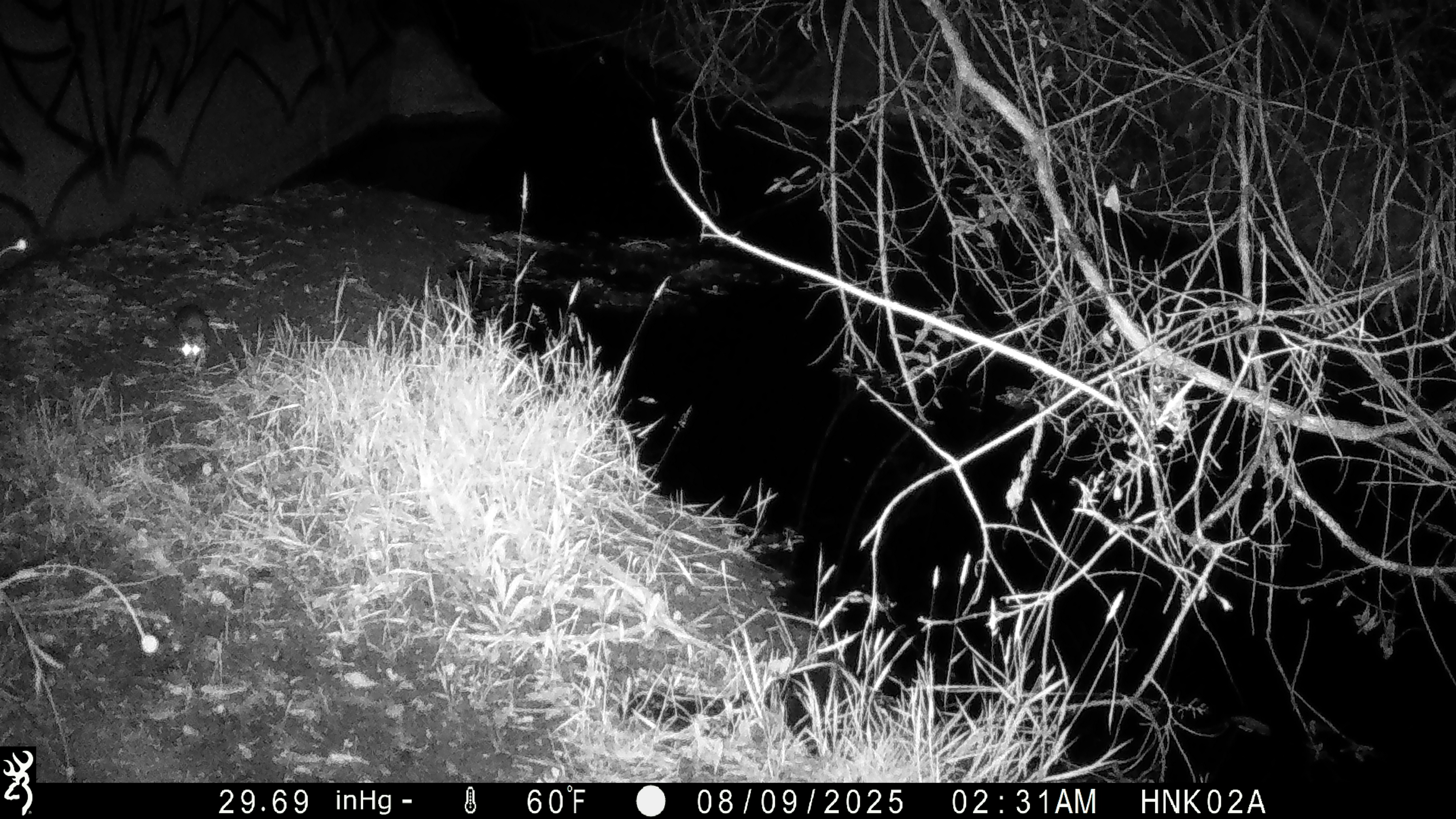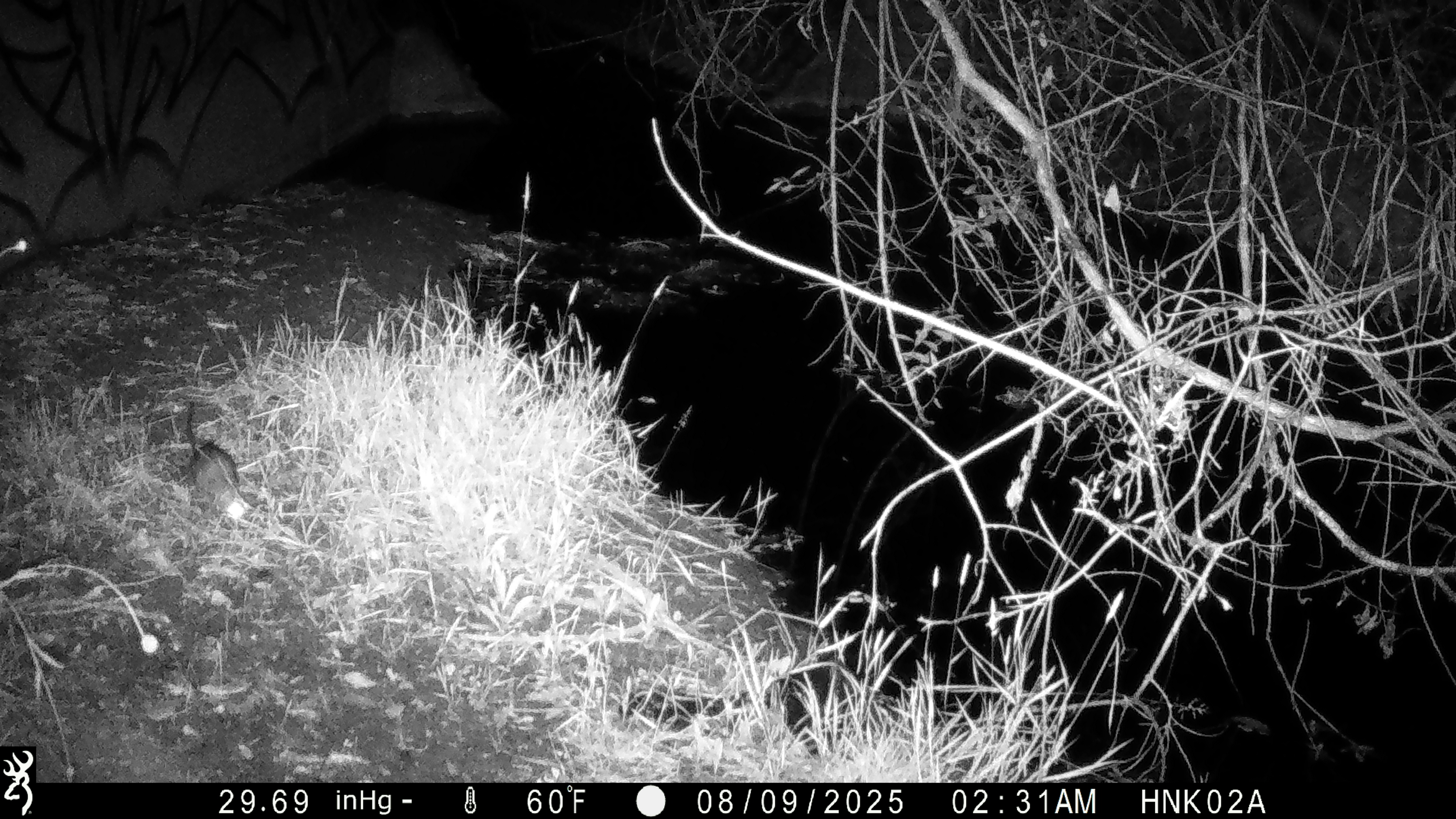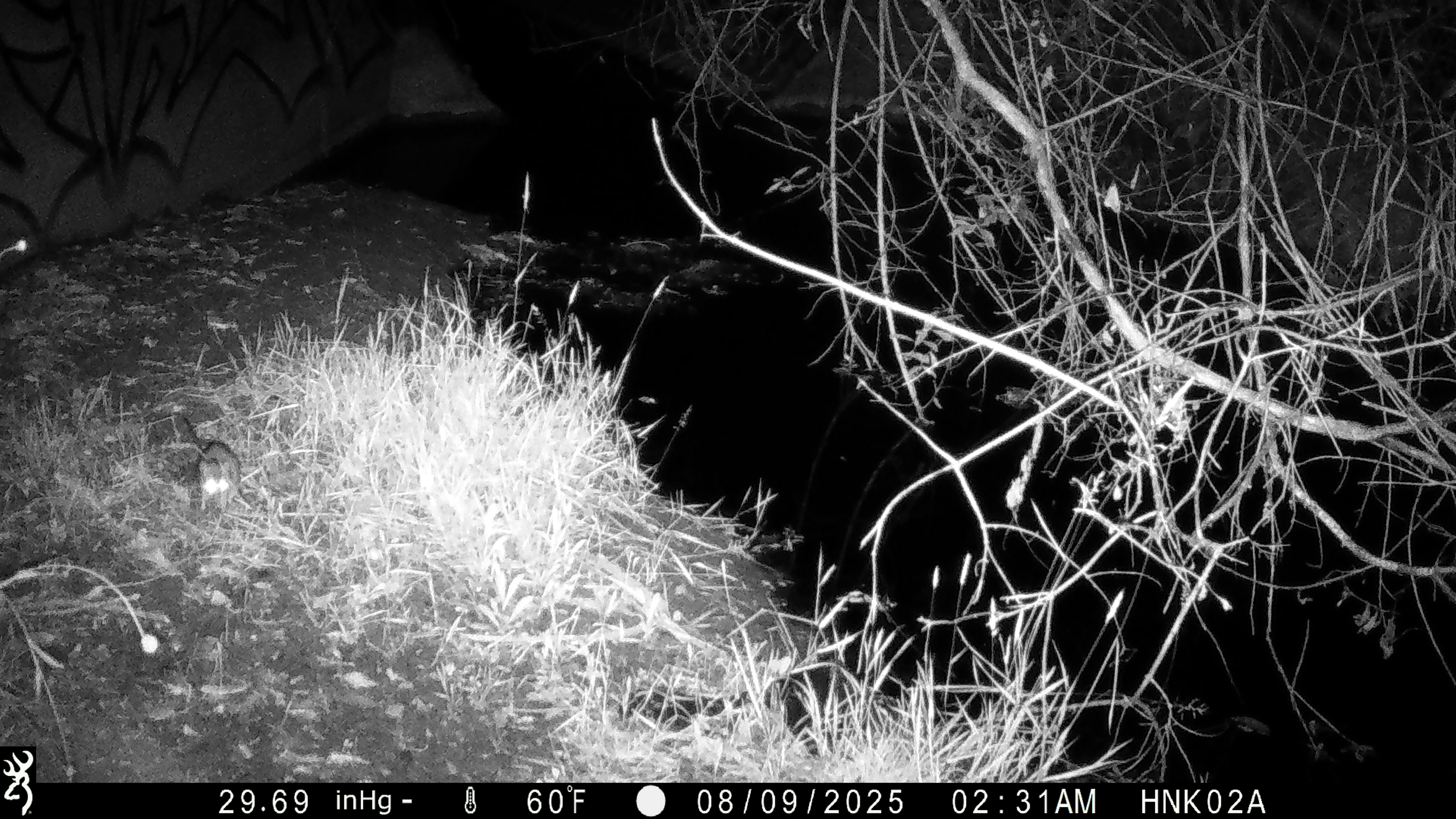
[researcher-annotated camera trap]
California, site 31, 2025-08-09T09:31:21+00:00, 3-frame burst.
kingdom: Animalia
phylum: Chordata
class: Mammalia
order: Rodentia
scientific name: Rodentia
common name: mouse or rat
Mouse or rat (Rodentia).